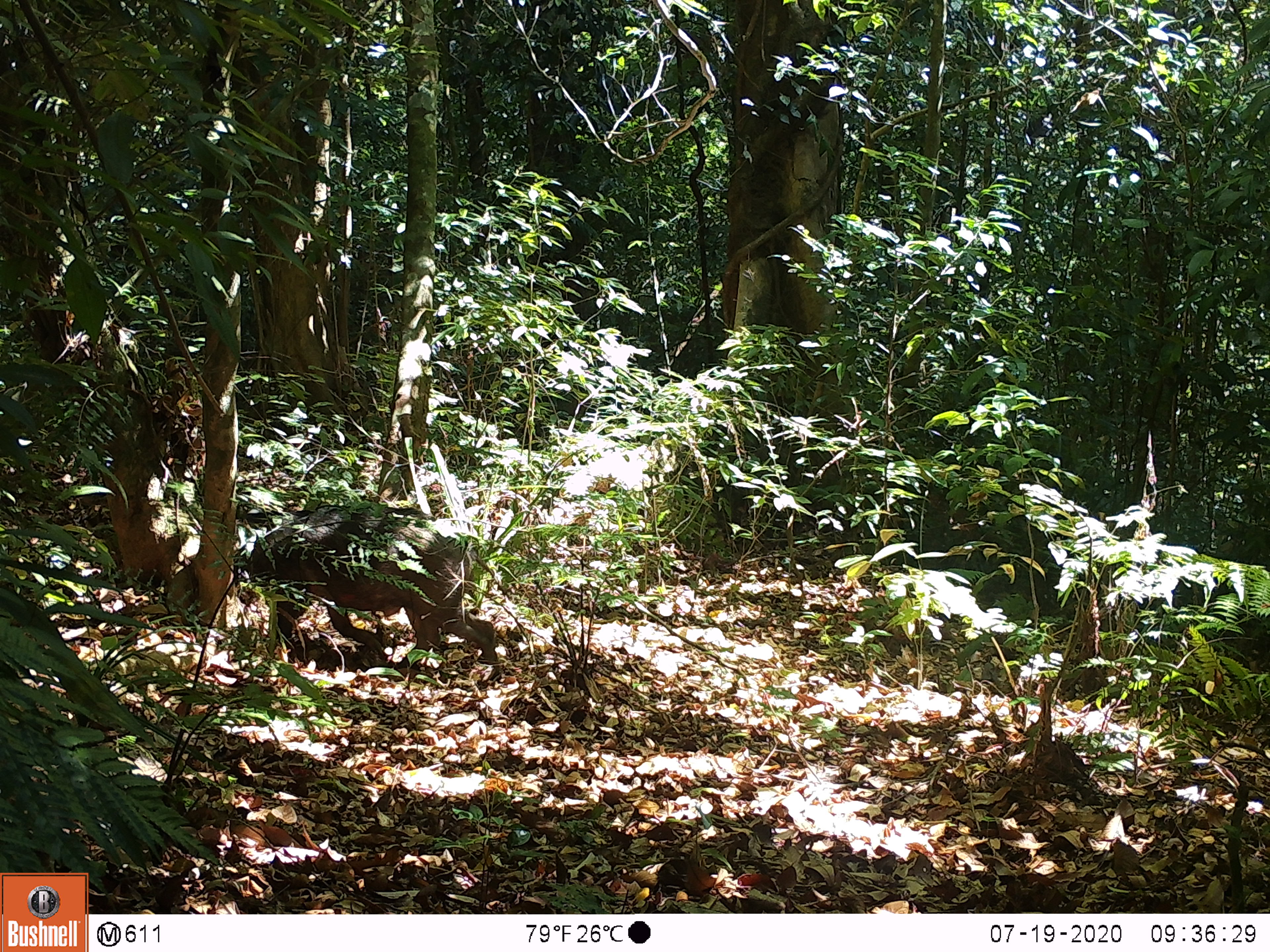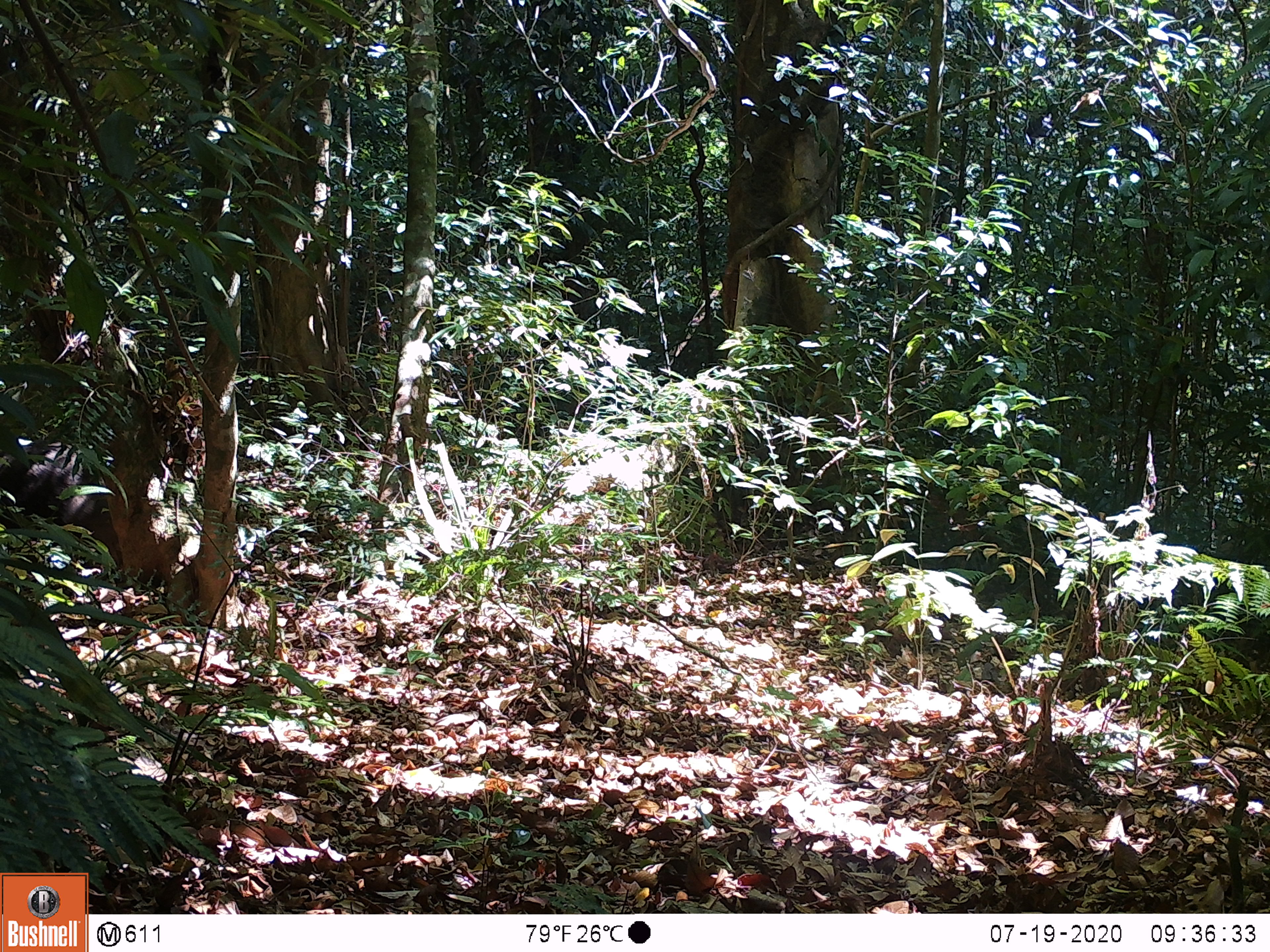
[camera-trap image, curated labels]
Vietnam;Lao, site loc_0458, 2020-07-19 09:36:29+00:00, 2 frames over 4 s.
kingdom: Animalia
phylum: Chordata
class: Mammalia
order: Artiodactyla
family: Suidae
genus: Sus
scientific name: Sus scrofa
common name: eurasian wild pig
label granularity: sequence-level